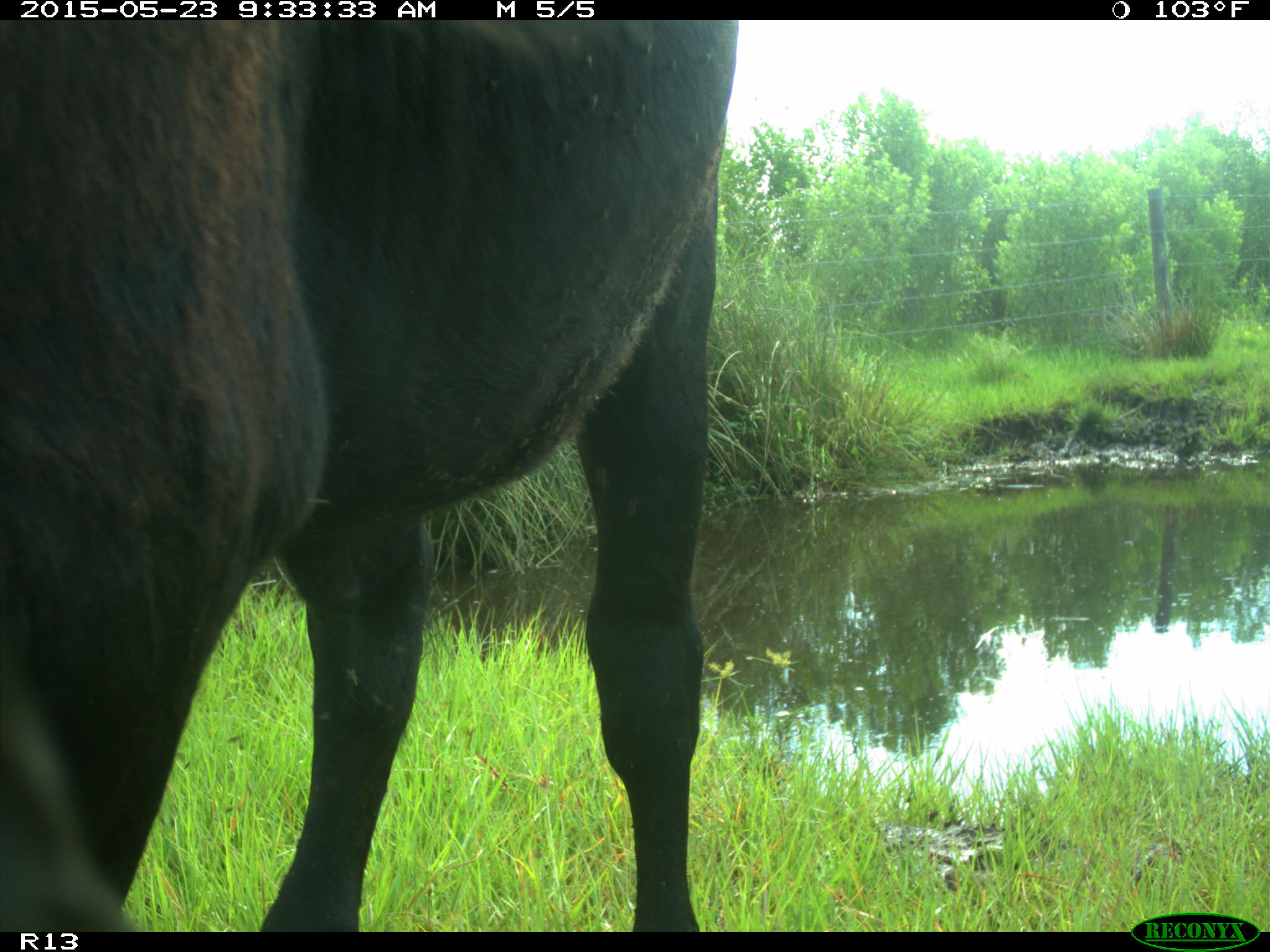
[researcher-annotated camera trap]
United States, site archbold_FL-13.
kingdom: Animalia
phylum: Chordata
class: Mammalia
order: Artiodactyla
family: Bovidae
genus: Bos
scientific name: Bos taurus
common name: domestic cow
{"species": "Bos taurus (domestic cow)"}